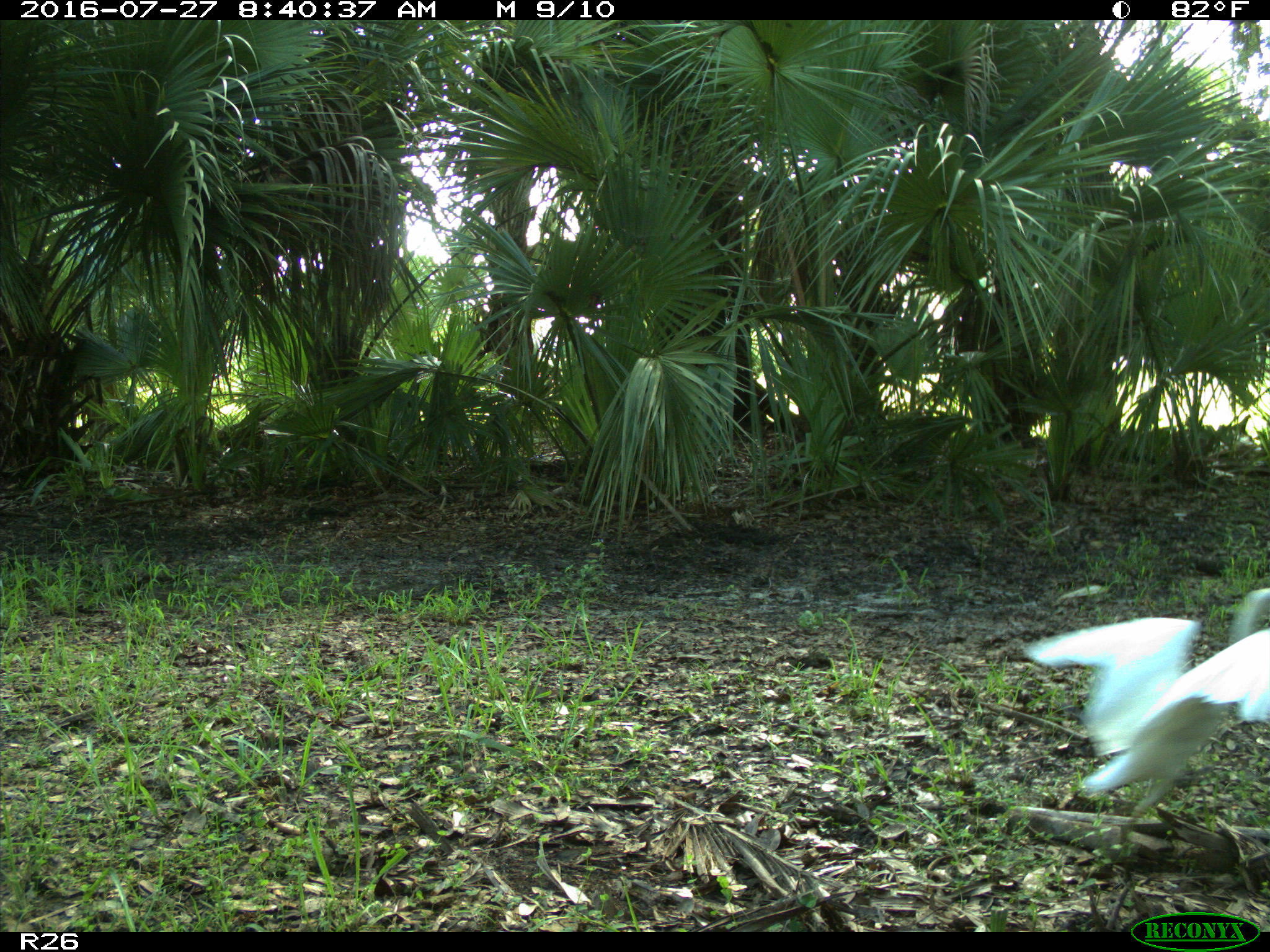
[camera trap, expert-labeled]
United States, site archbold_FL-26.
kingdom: Animalia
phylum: Chordata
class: Aves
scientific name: Aves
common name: birds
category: unidentified bird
Unidentified bird (birds) (Aves).